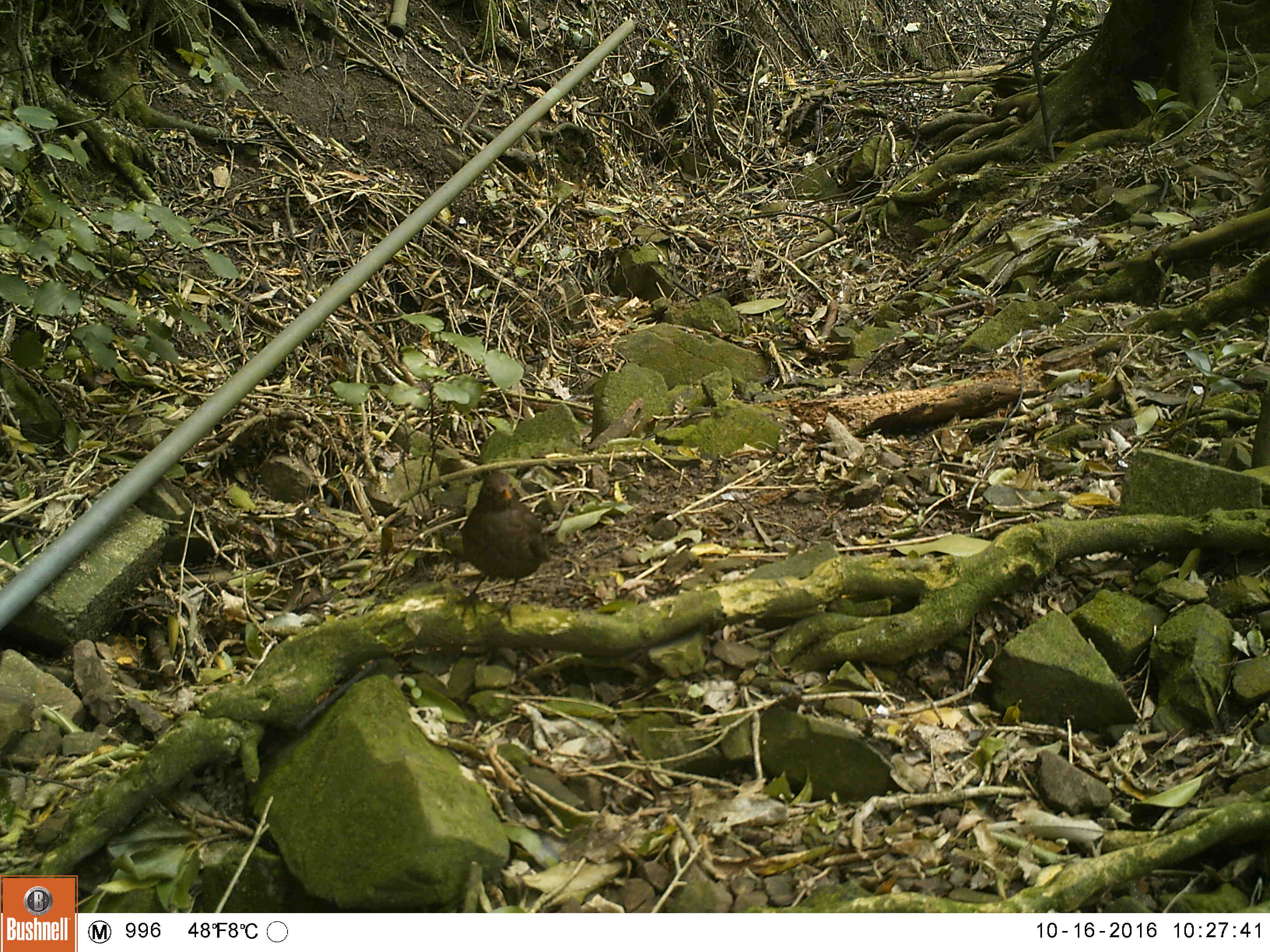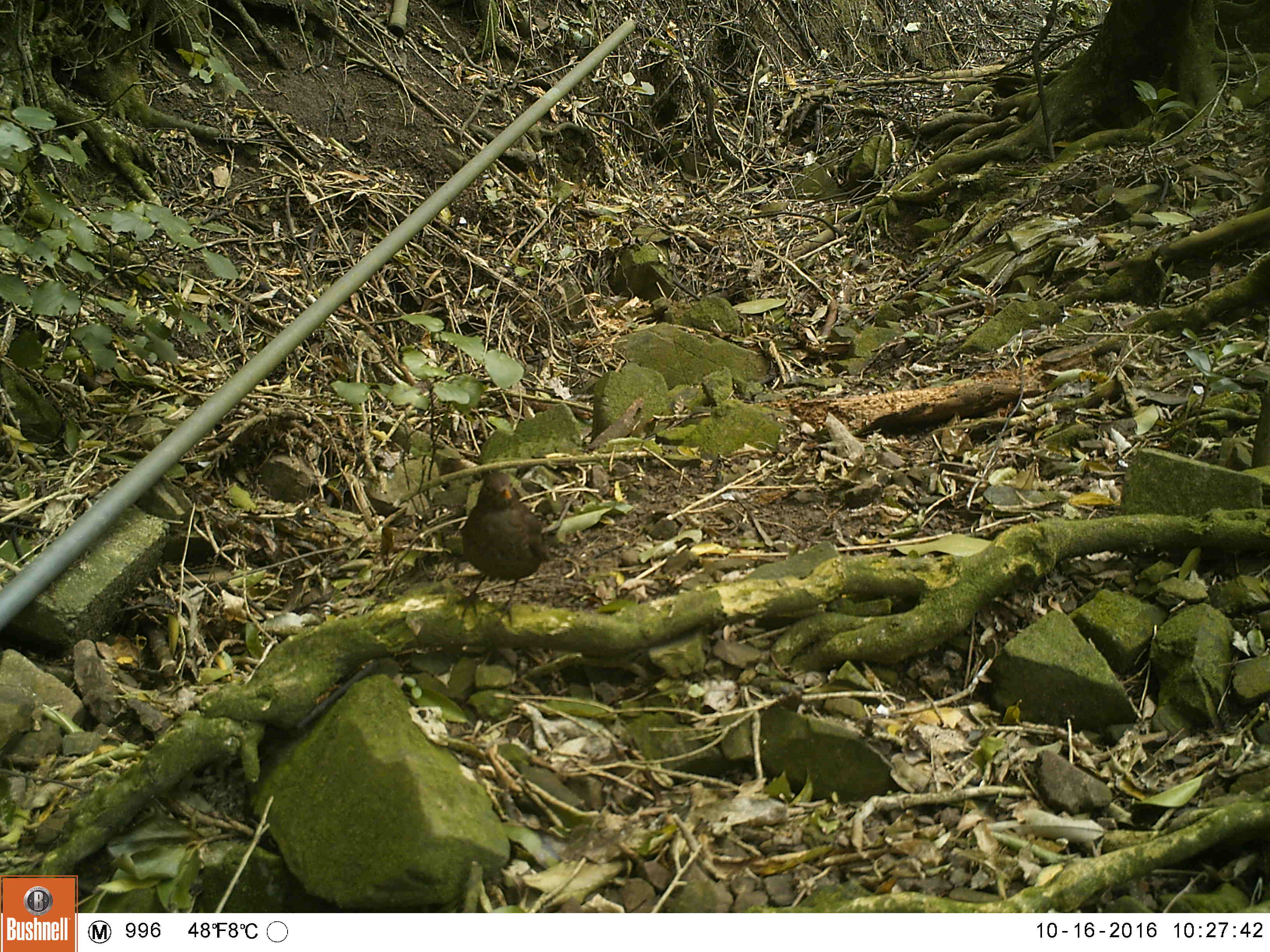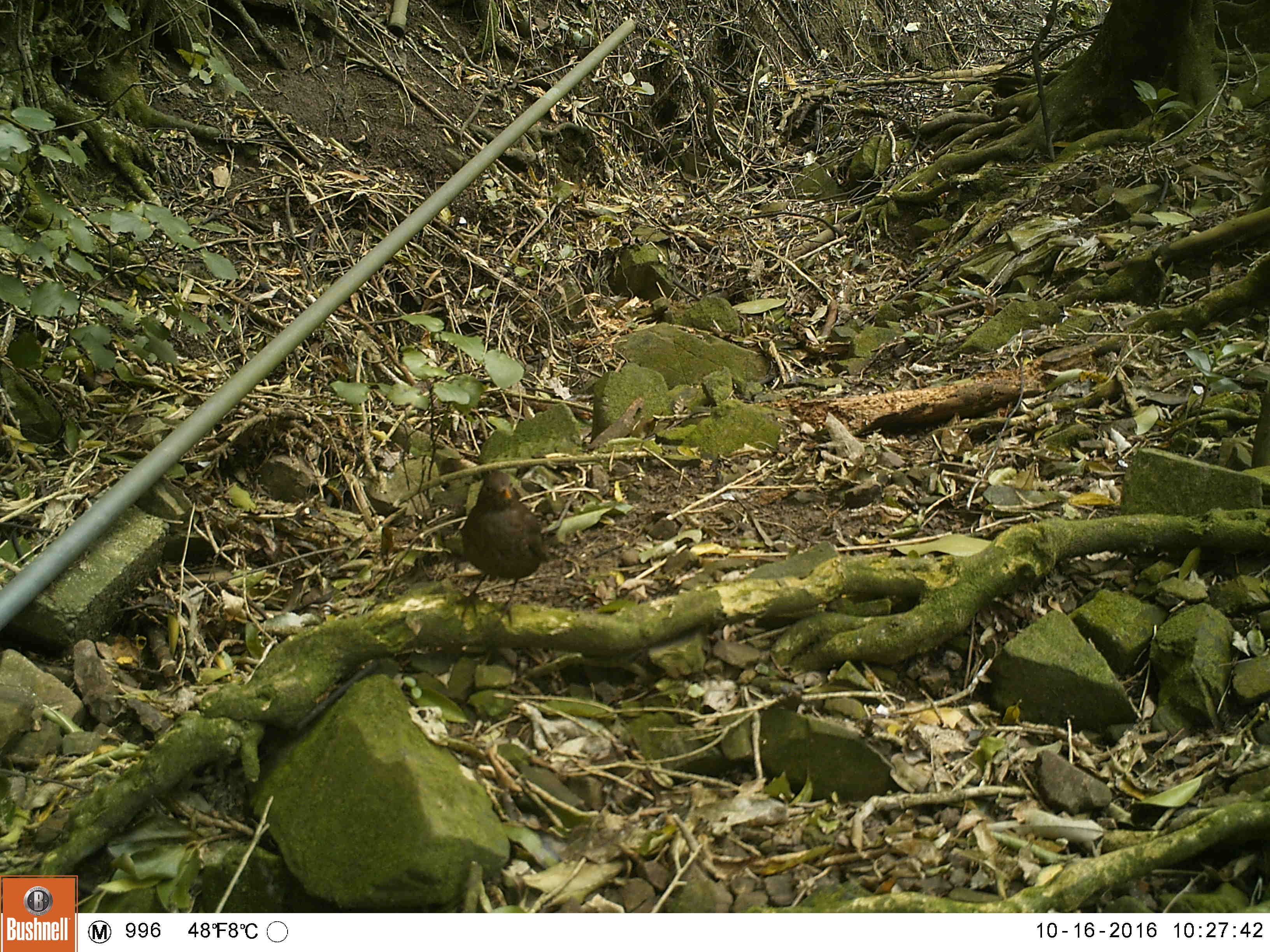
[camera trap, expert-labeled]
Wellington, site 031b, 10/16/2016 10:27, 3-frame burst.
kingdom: Animalia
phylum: Chordata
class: Aves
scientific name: Aves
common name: bird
Bird (Aves).